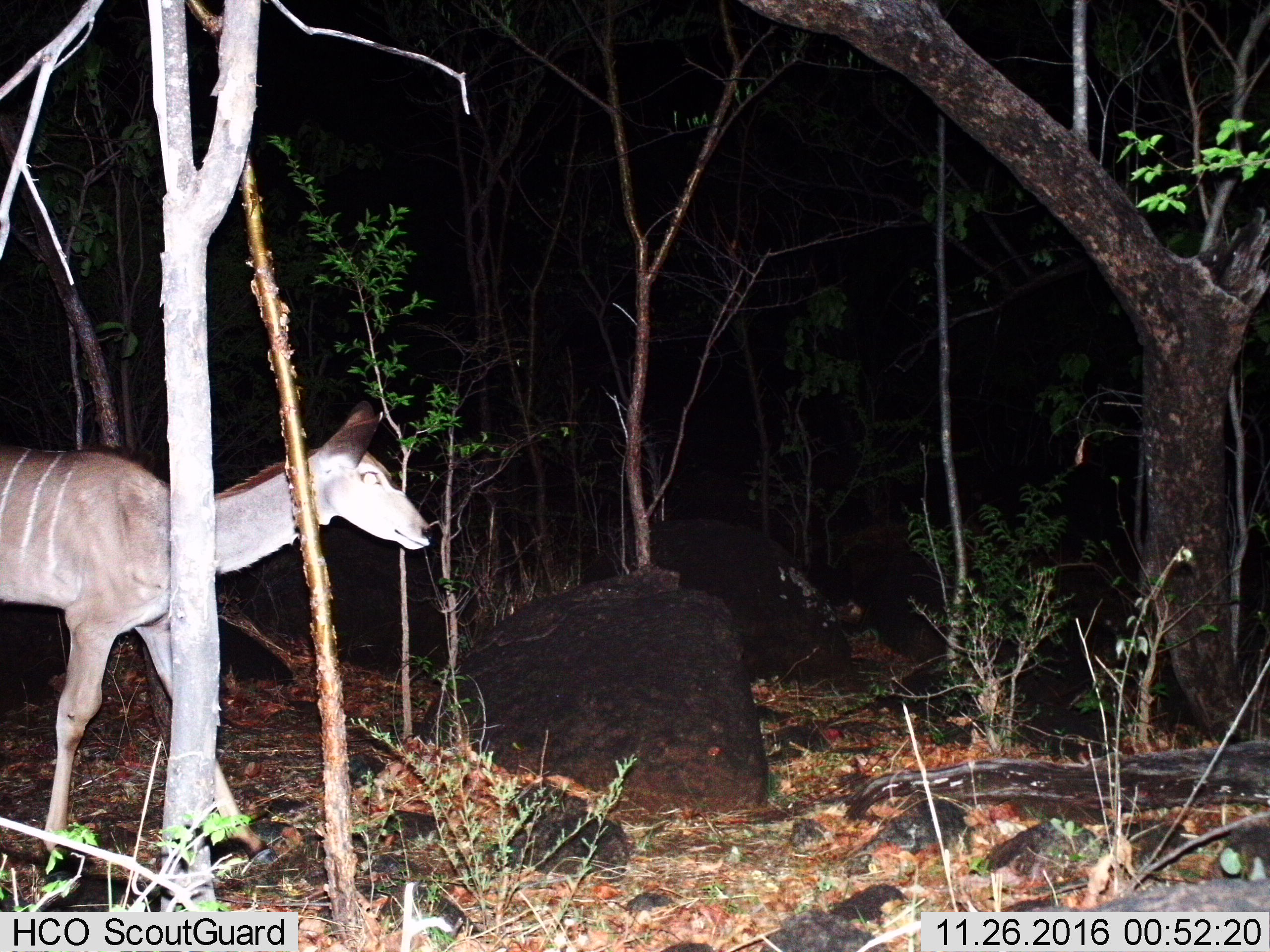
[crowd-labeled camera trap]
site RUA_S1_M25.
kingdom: Animalia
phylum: Chordata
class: Mammalia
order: Artiodactyla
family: Bovidae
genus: Tragelaphus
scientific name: Tragelaphus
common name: kudu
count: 1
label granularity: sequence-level